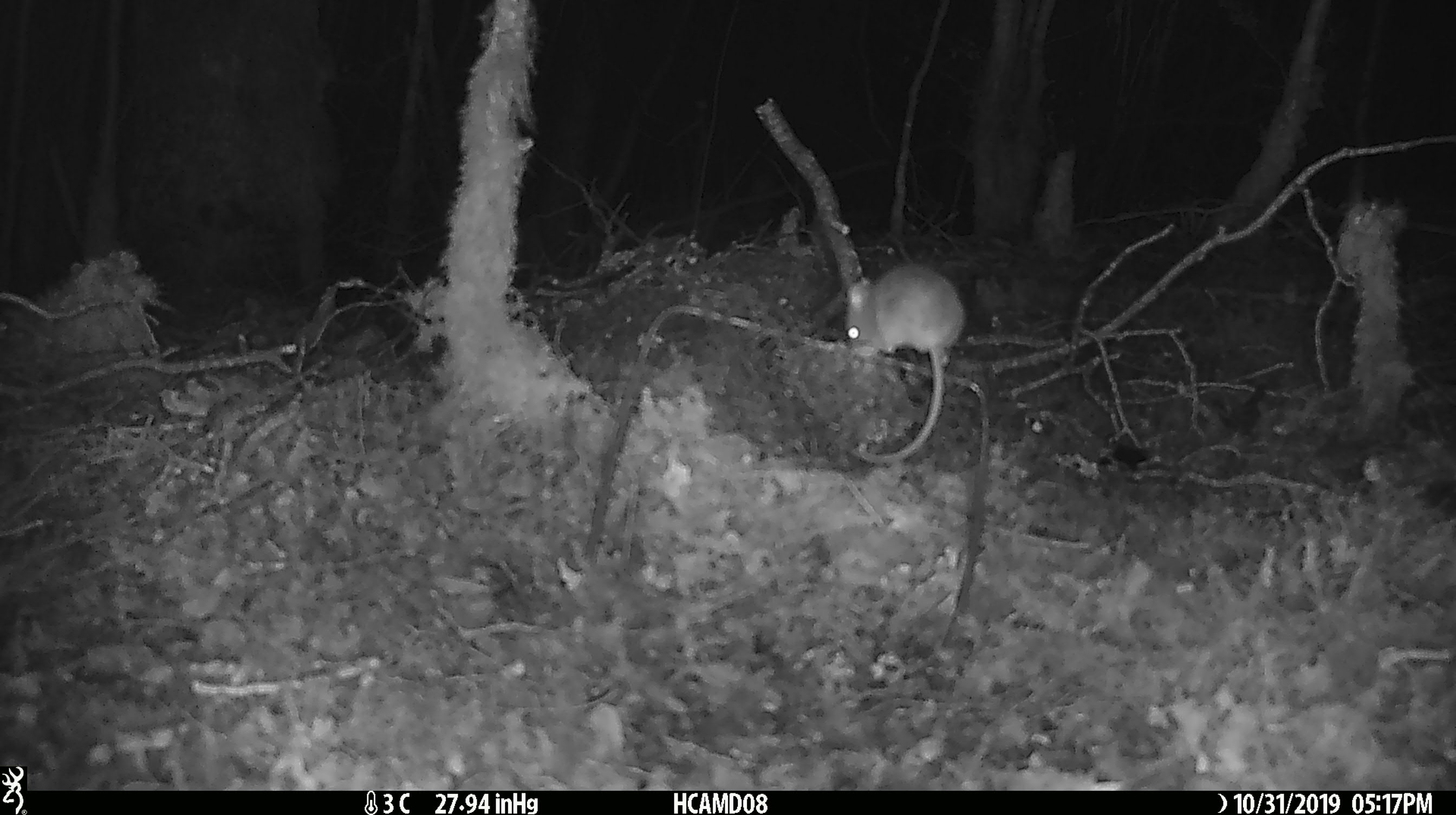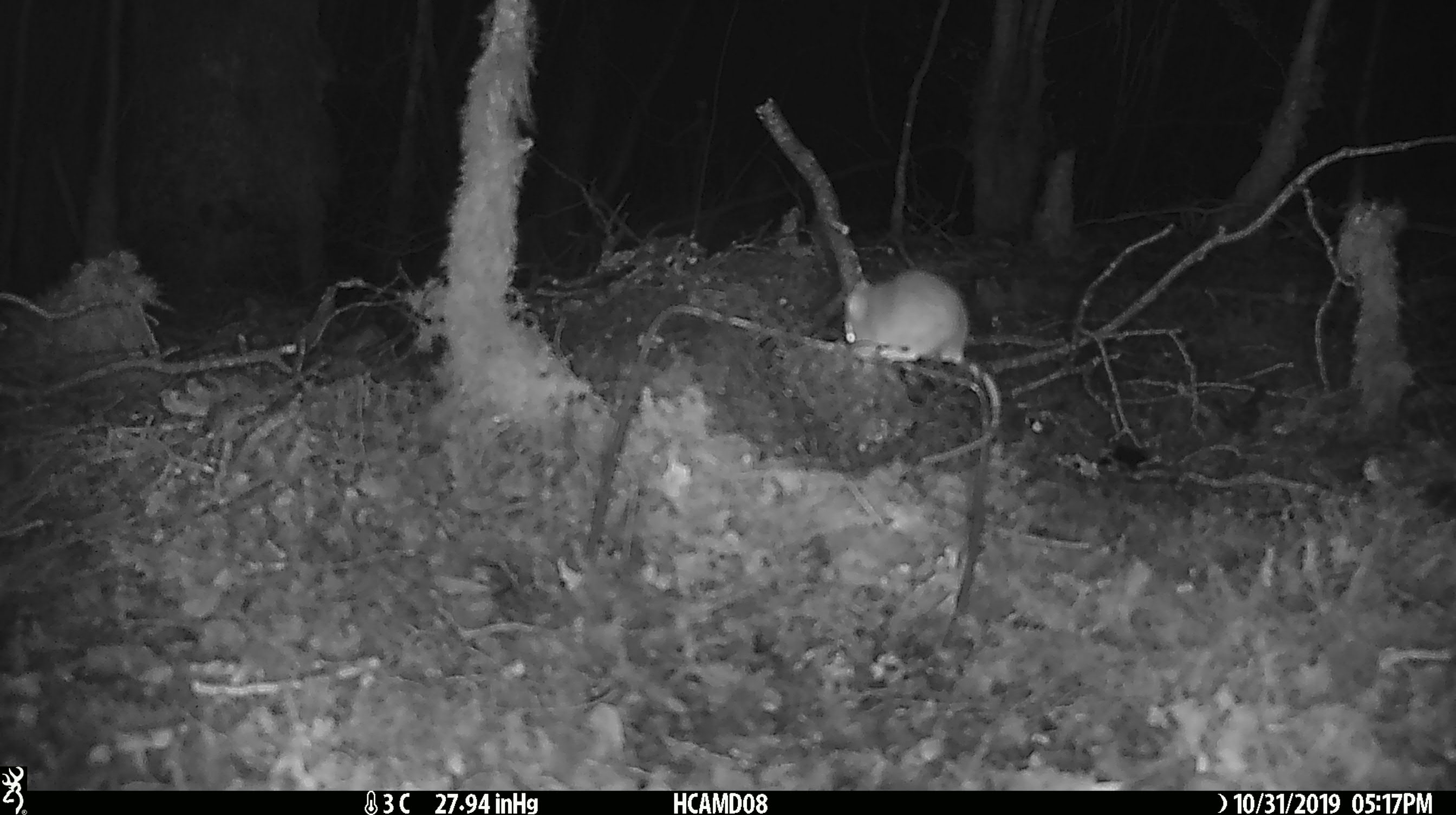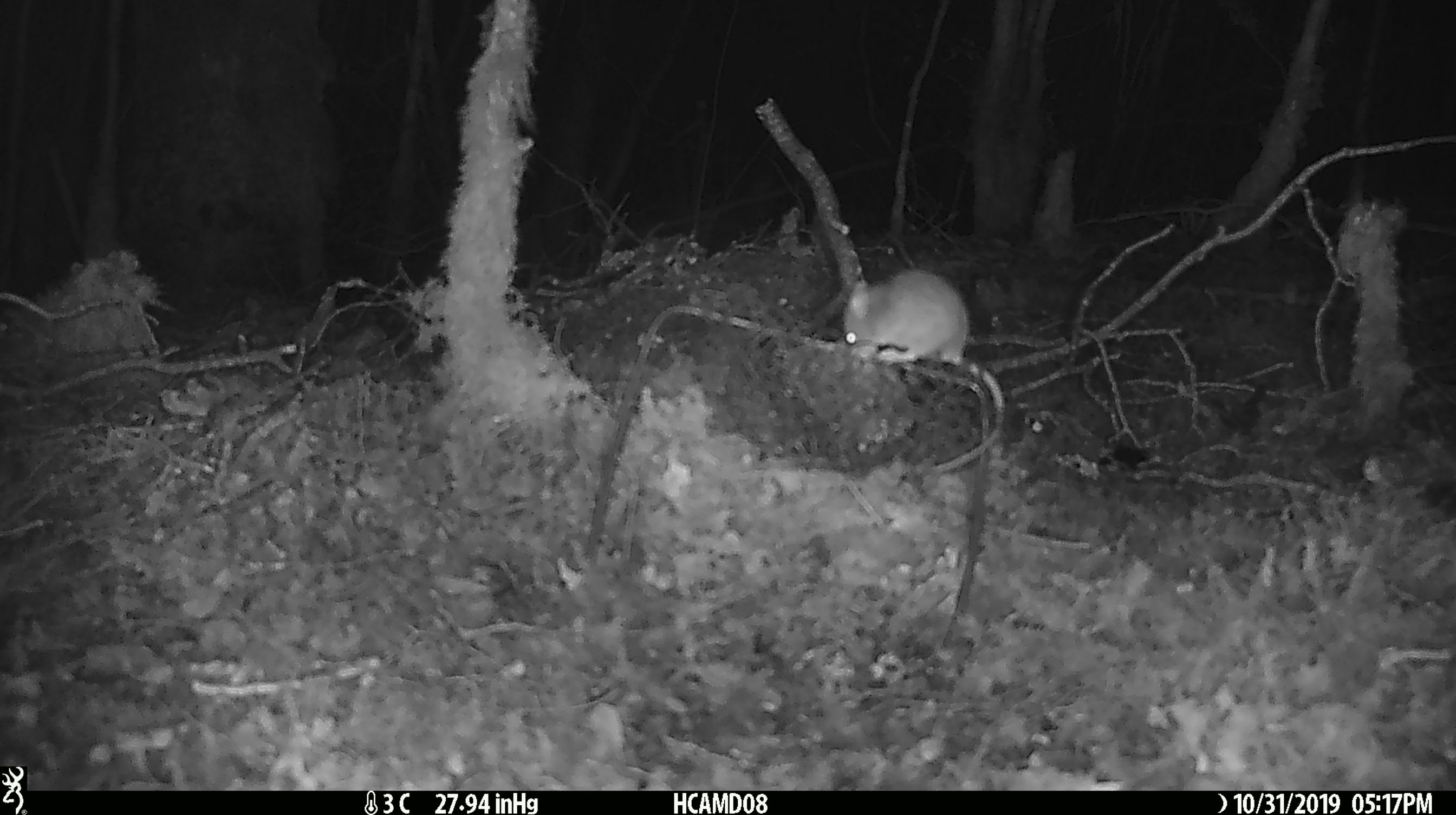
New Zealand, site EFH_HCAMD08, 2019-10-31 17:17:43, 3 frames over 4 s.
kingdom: Animalia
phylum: Chordata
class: Mammalia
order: Rodentia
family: Muridae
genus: Mus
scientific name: Mus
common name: mouse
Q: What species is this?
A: Mouse (Mus).